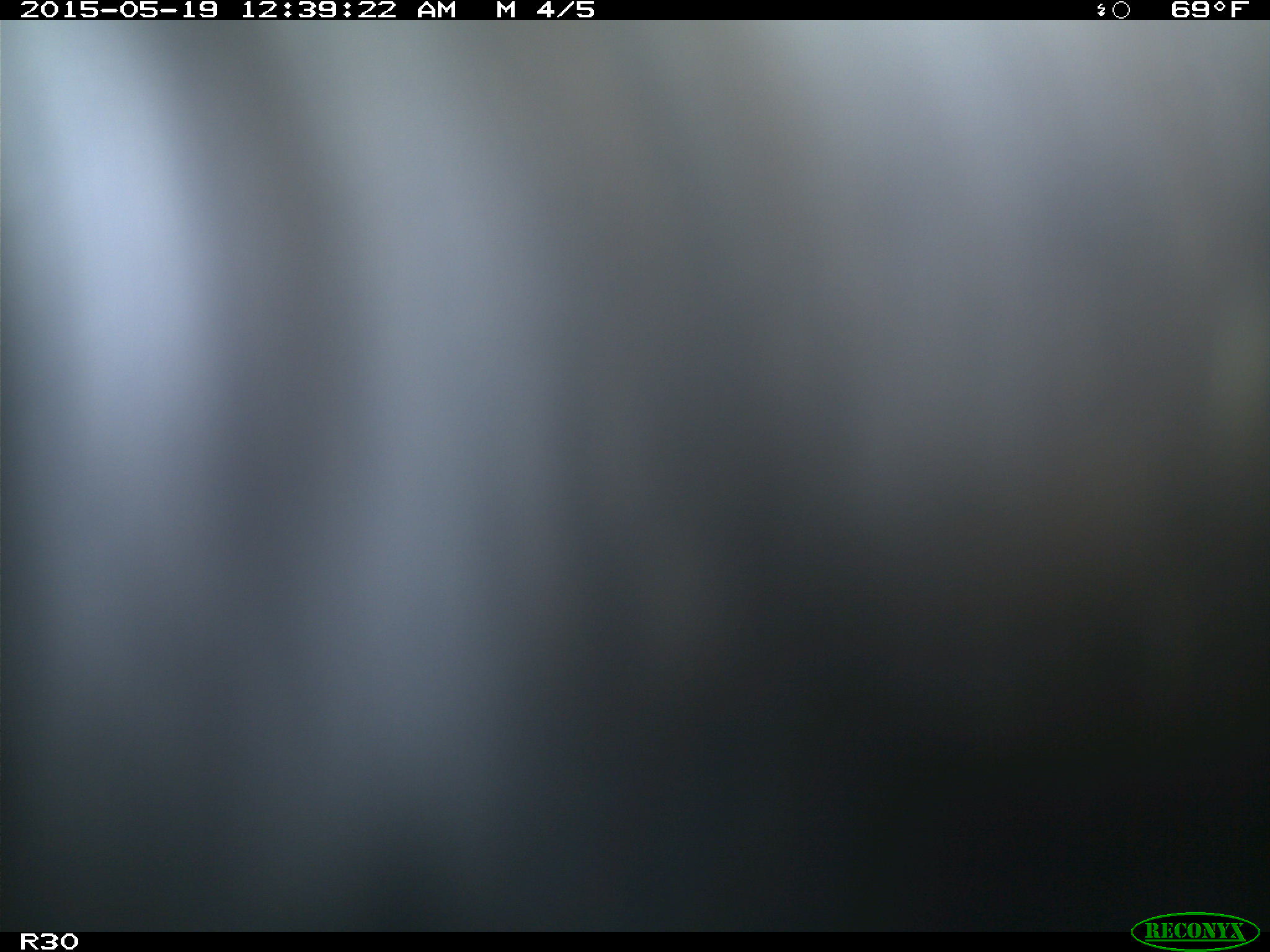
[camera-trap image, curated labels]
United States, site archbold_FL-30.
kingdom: Animalia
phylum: Chordata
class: Mammalia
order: Artiodactyla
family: Bovidae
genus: Bos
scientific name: Bos taurus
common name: domestic cow